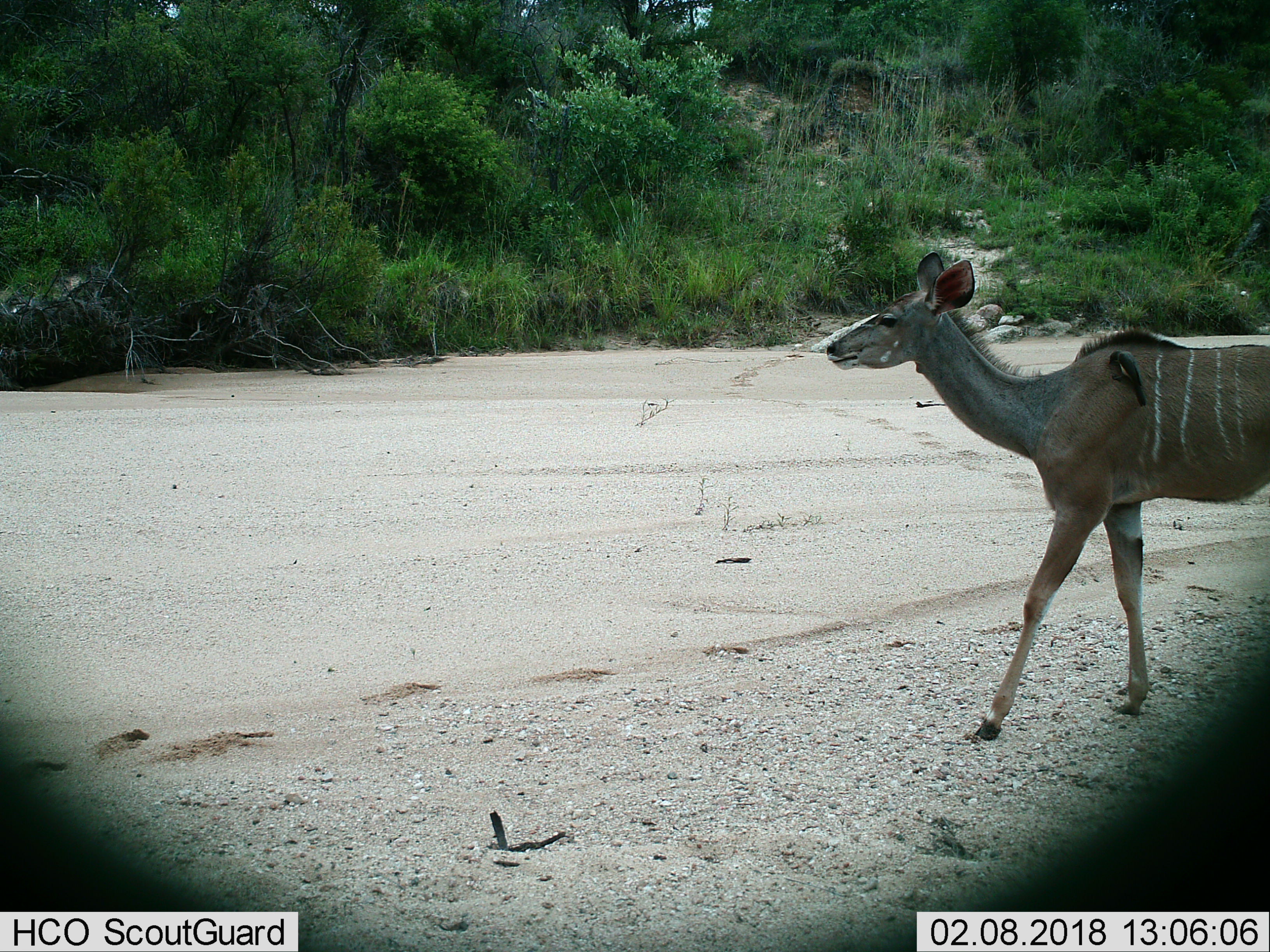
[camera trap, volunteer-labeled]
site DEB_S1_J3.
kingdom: Animalia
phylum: Chordata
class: Aves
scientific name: Aves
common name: bird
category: birdother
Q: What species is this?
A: Birdother (bird) (Aves).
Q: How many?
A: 1.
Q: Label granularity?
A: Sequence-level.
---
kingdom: Animalia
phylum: Chordata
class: Mammalia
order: Artiodactyla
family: Bovidae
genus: Tragelaphus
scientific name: Tragelaphus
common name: kudu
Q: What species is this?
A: Kudu (Tragelaphus).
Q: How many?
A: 1.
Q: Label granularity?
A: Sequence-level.